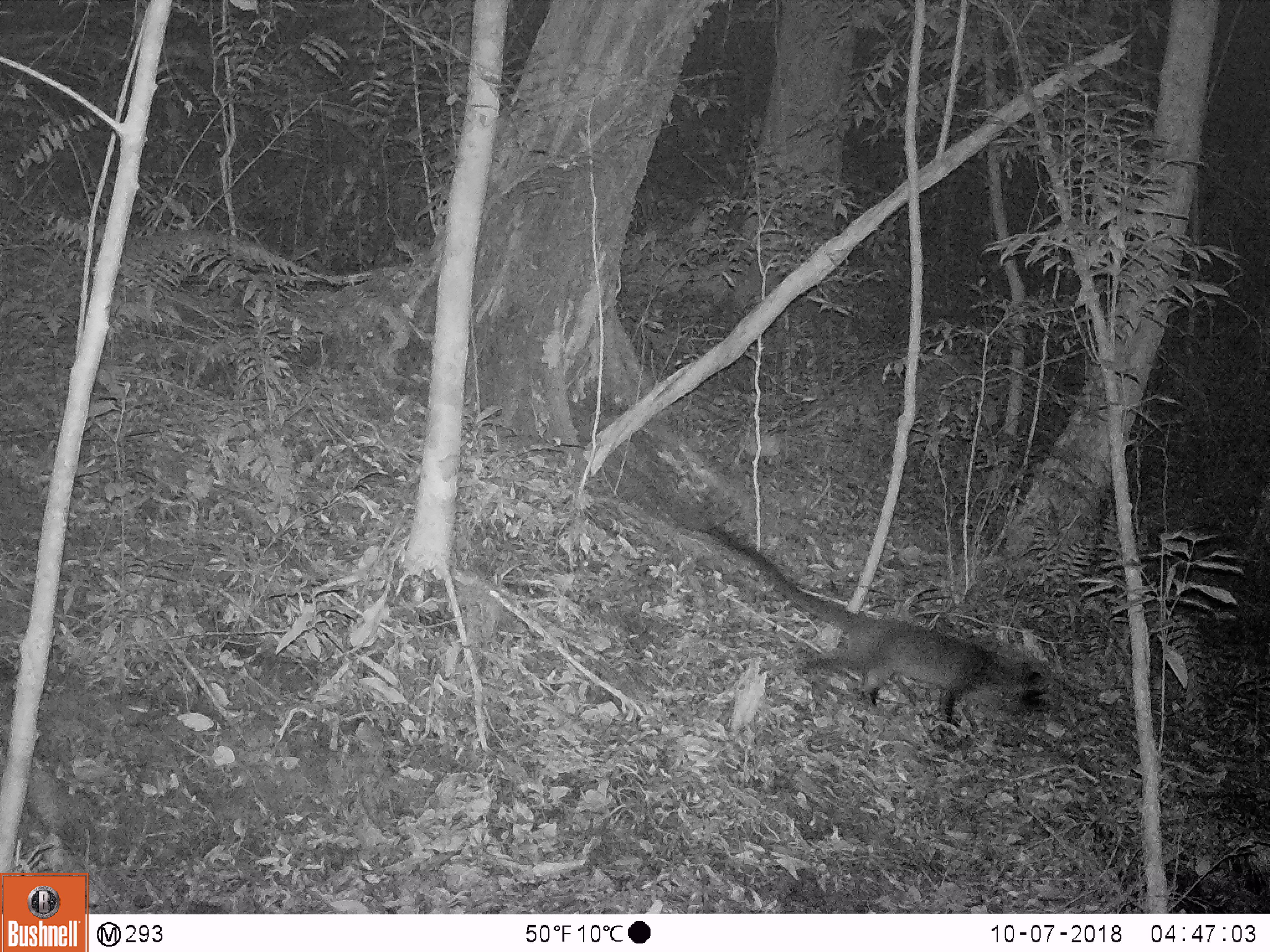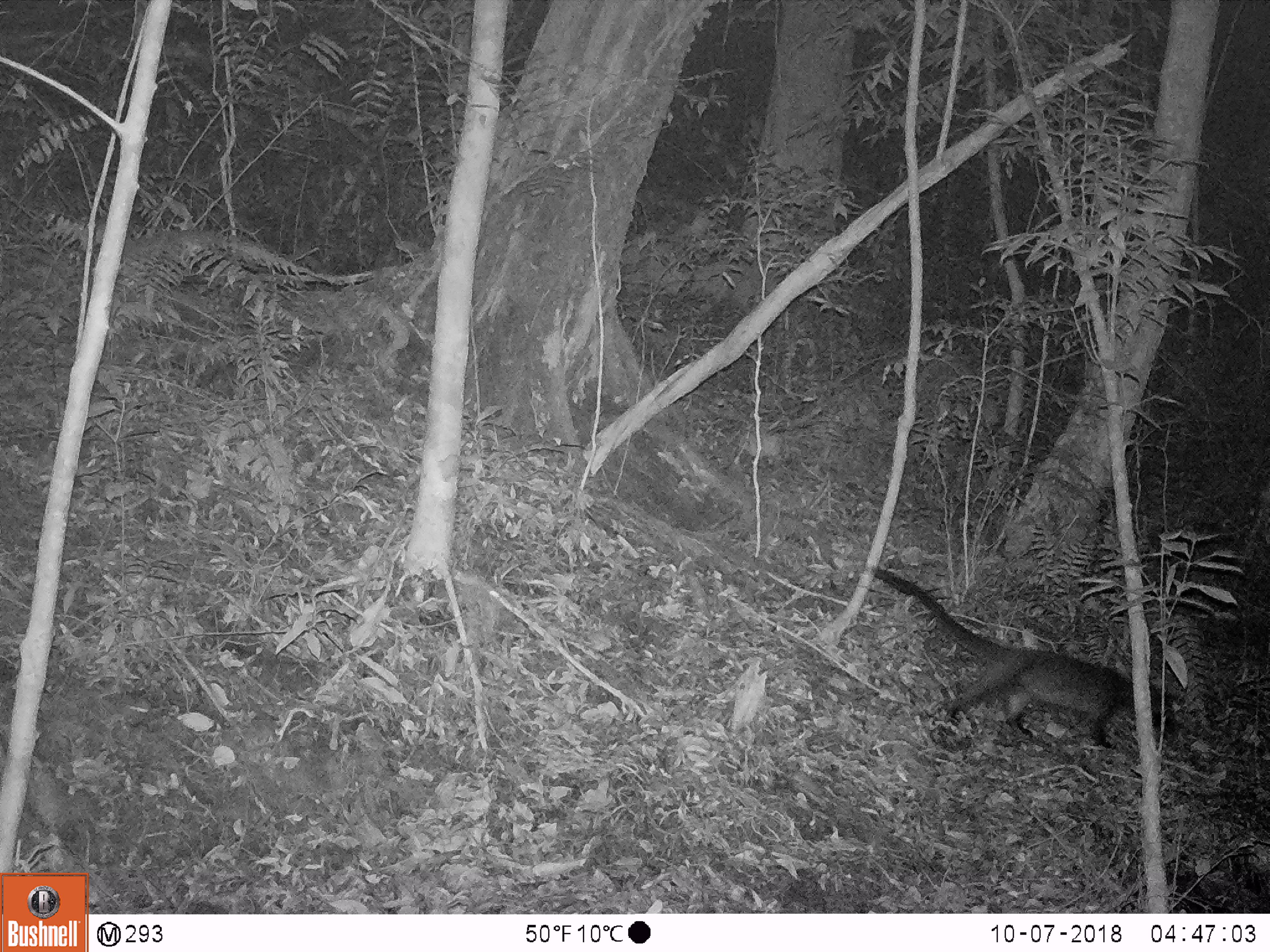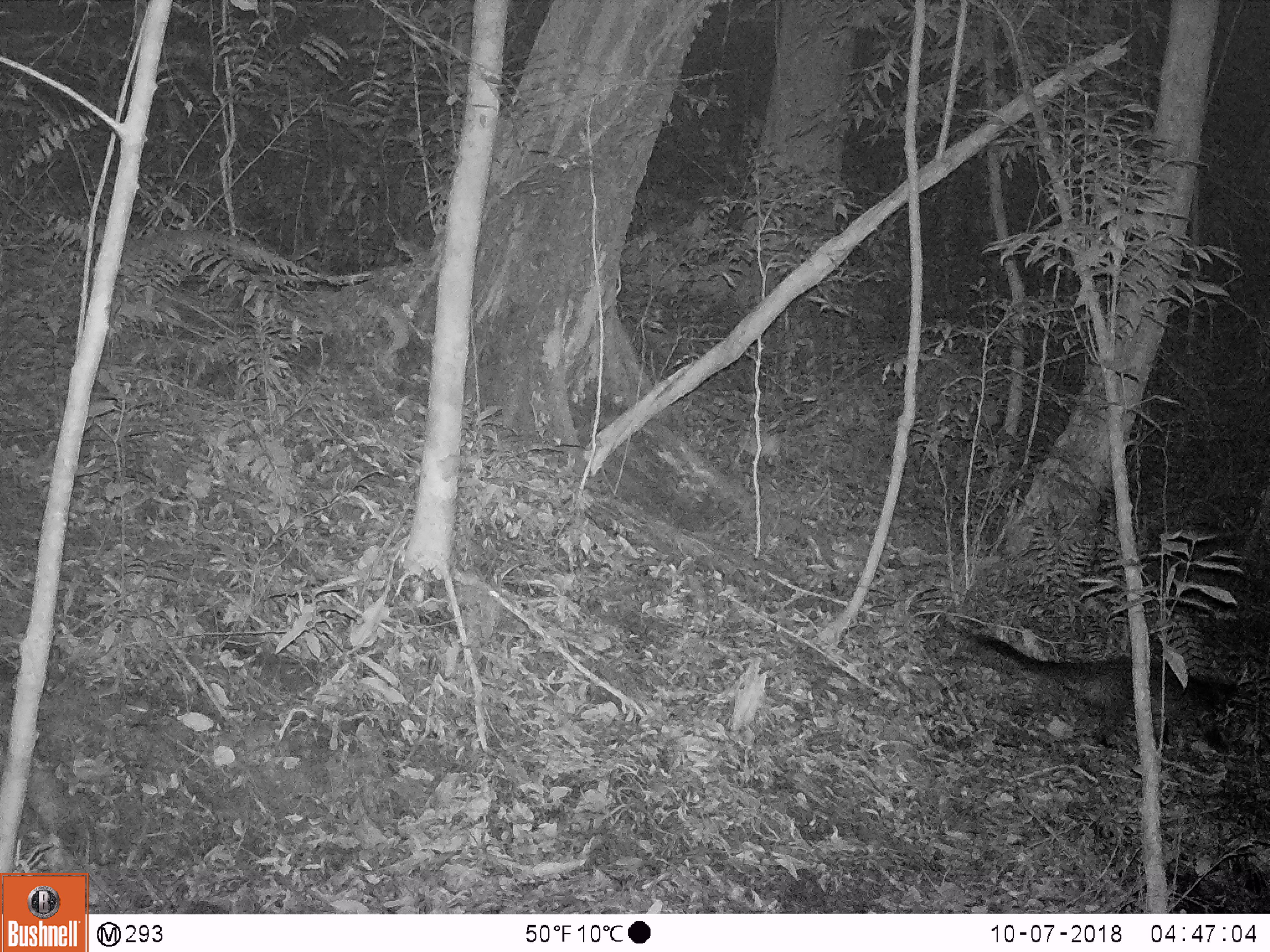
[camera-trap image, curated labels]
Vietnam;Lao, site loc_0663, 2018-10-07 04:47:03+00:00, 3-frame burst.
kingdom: Animalia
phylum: Chordata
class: Mammalia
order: Carnivora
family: Viverridae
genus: Paguma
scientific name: Paguma larvata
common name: masked palm civet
Masked palm civet (Paguma larvata). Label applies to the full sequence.